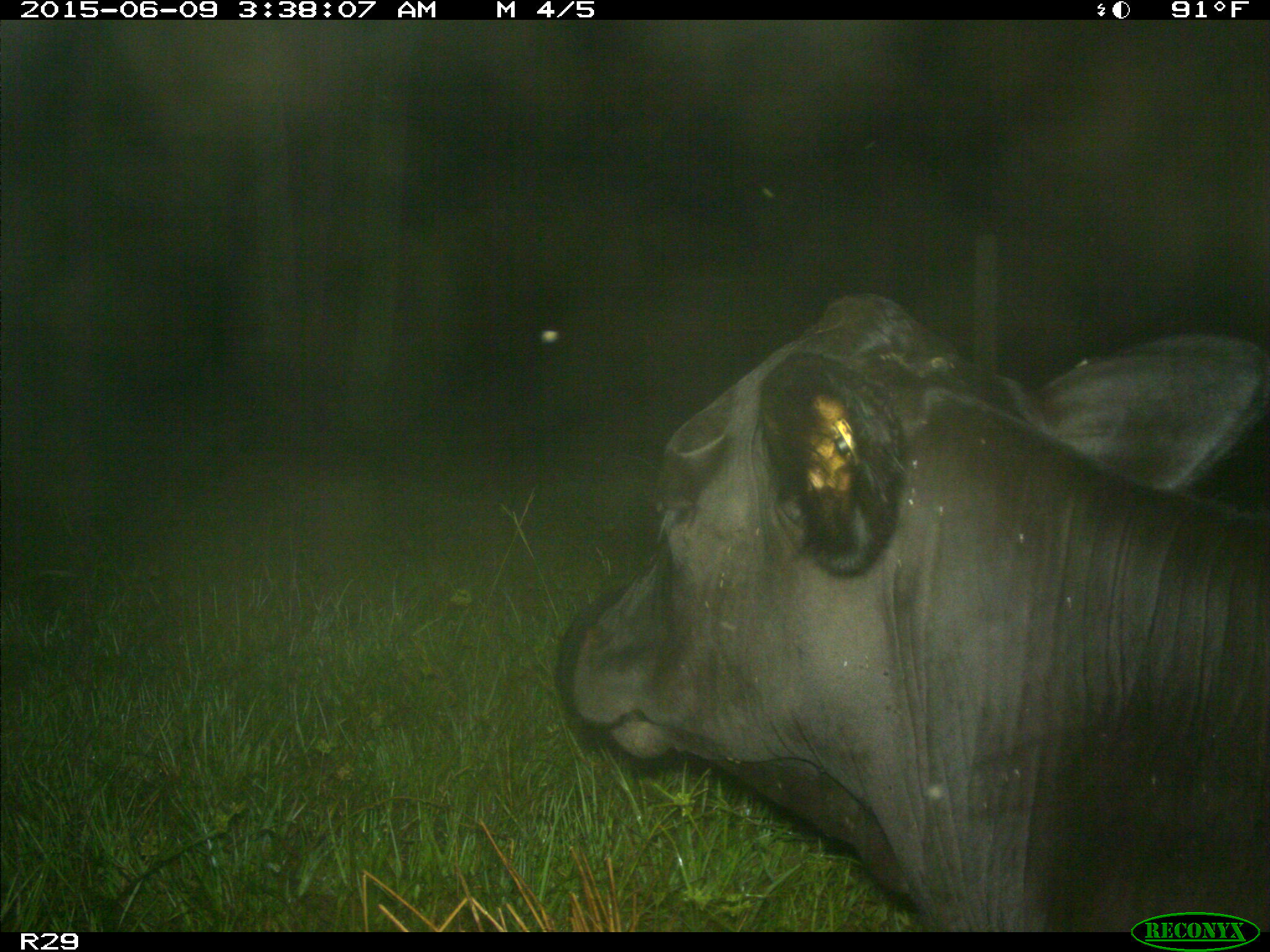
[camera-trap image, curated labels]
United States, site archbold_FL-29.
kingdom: Animalia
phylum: Chordata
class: Mammalia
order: Artiodactyla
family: Bovidae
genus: Bos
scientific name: Bos taurus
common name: domestic cow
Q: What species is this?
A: Bos taurus (domestic cow).